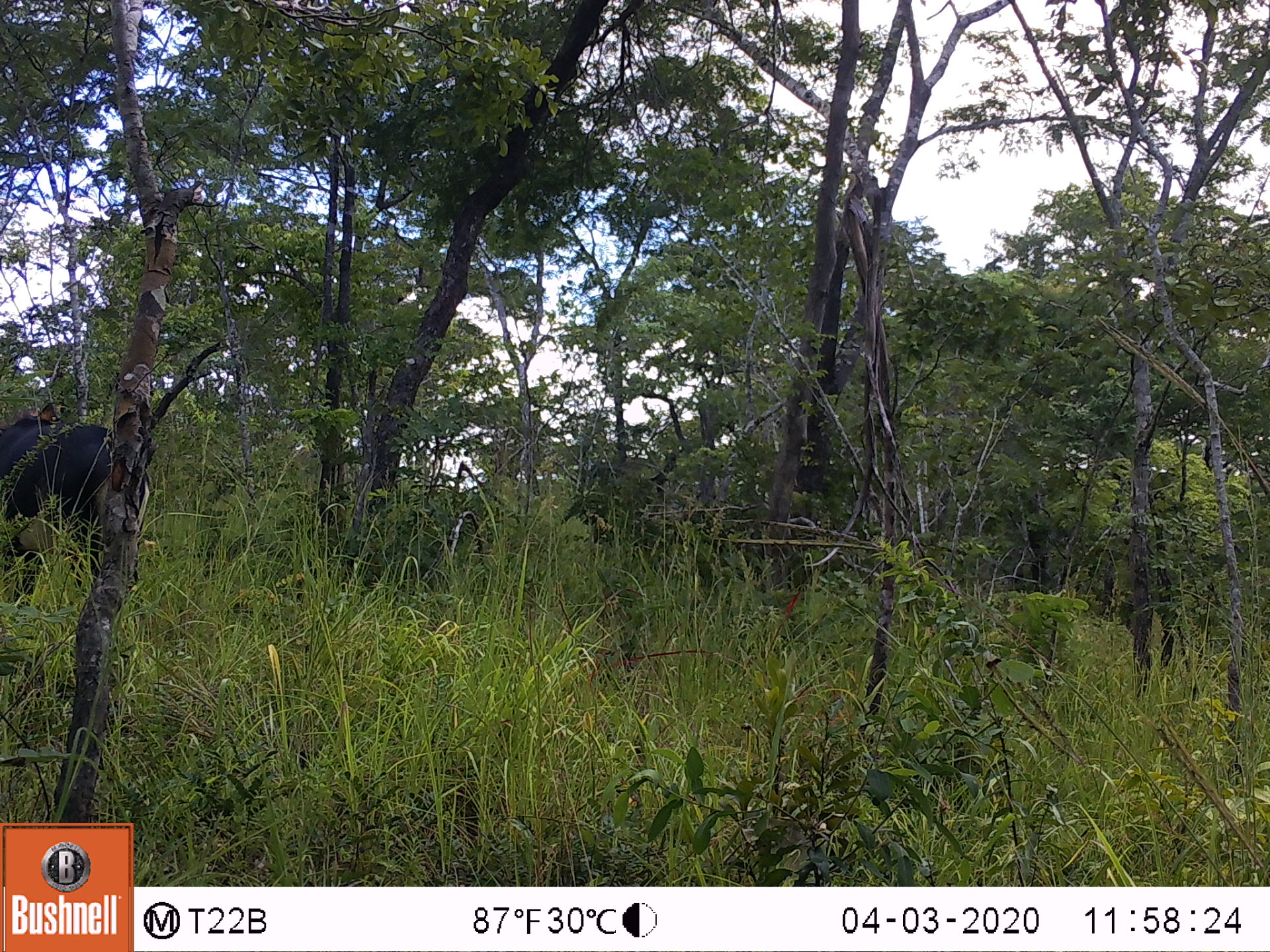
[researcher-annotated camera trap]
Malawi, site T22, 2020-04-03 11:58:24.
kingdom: Animalia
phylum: Chordata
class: Mammalia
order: Artiodactyla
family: Bovidae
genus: Hippotragus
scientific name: Hippotragus niger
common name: sable antelope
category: sable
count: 1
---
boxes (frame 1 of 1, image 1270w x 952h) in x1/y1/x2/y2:
sable: 3/410/152/604